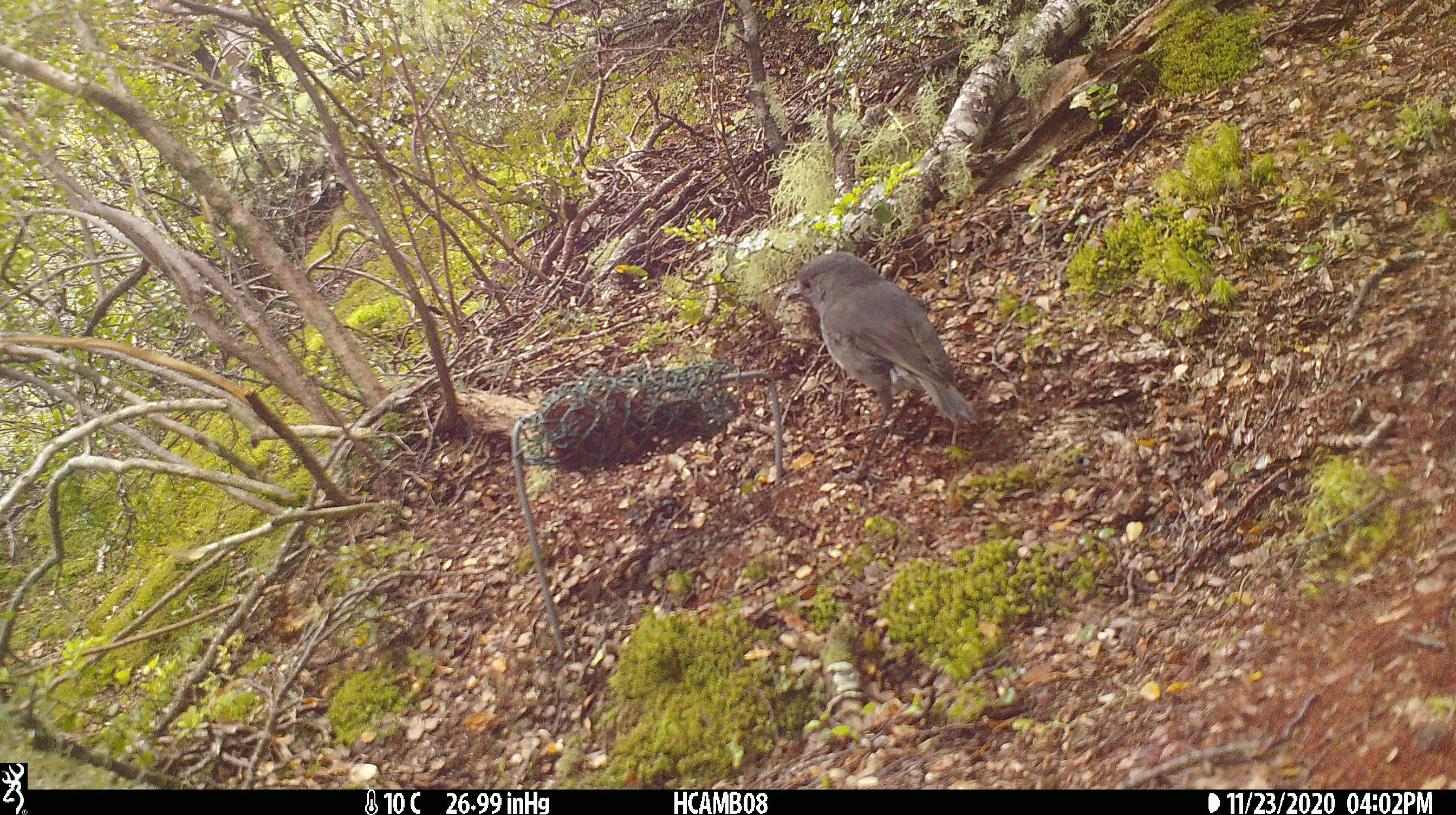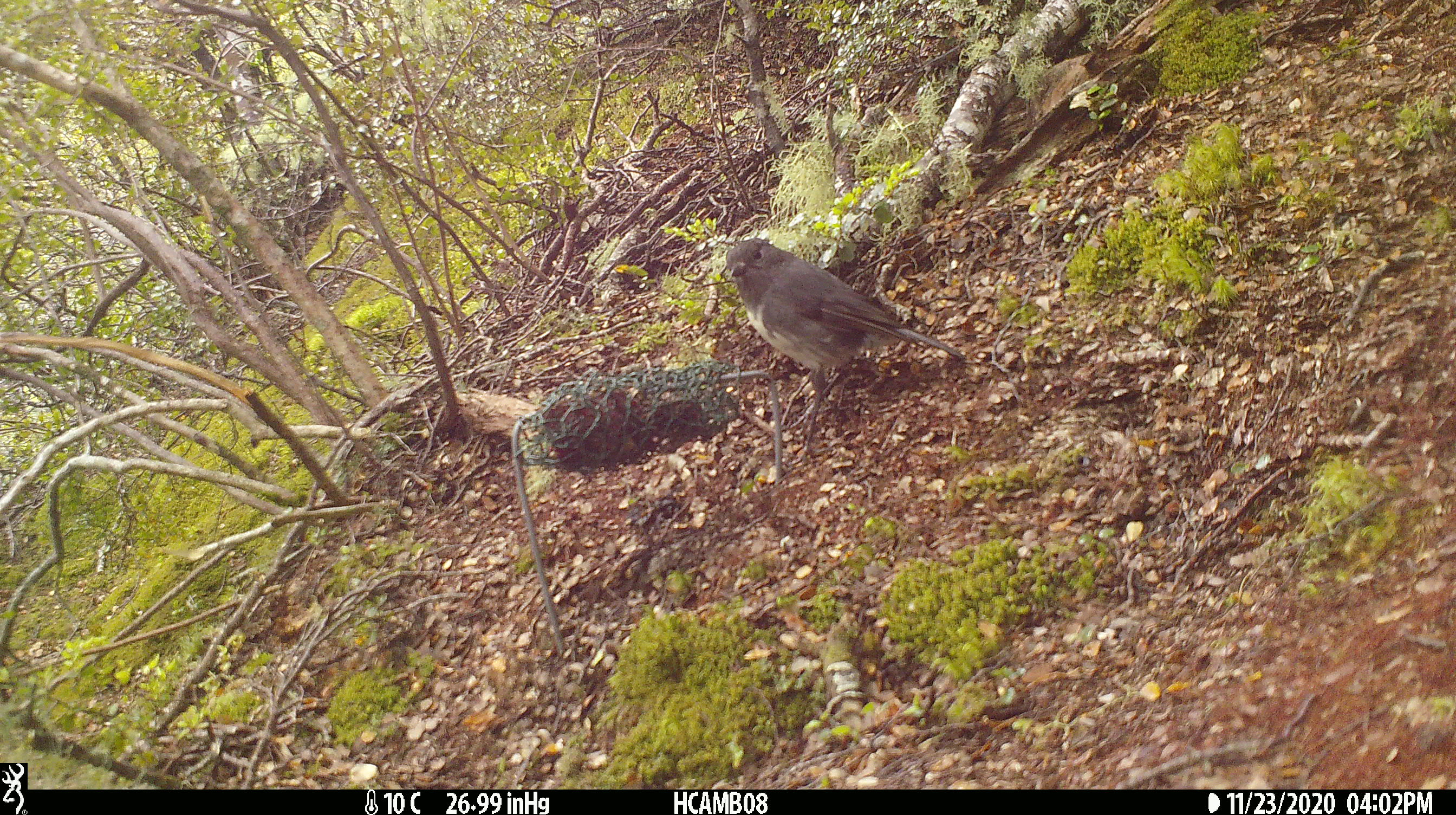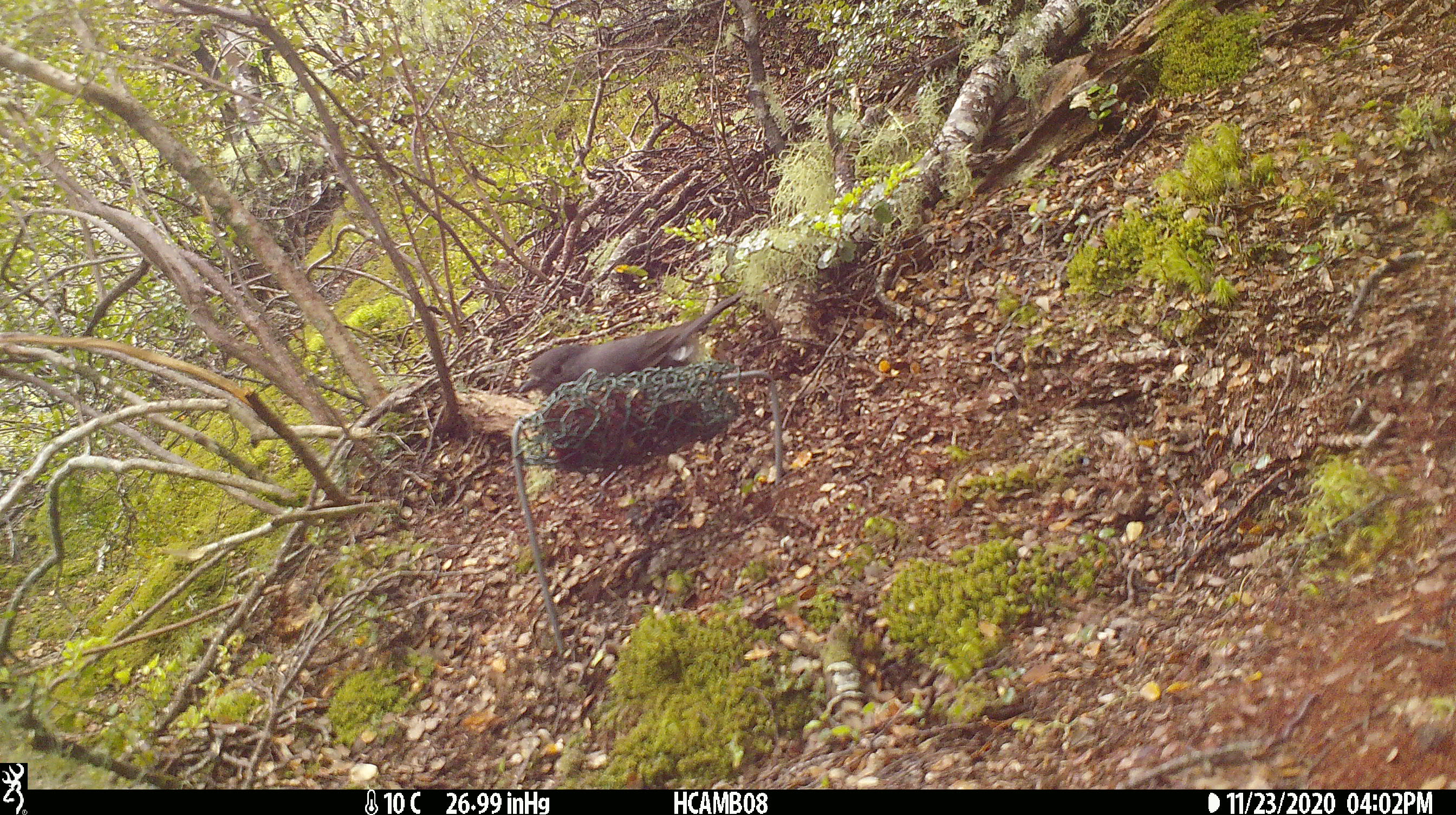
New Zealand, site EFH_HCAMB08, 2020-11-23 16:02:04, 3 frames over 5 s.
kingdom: Animalia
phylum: Chordata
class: Aves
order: Passeriformes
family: Petroicidae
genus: Petroica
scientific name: Petroica australis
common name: new zealand robin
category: robin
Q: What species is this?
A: Robin (new zealand robin) (Petroica australis).